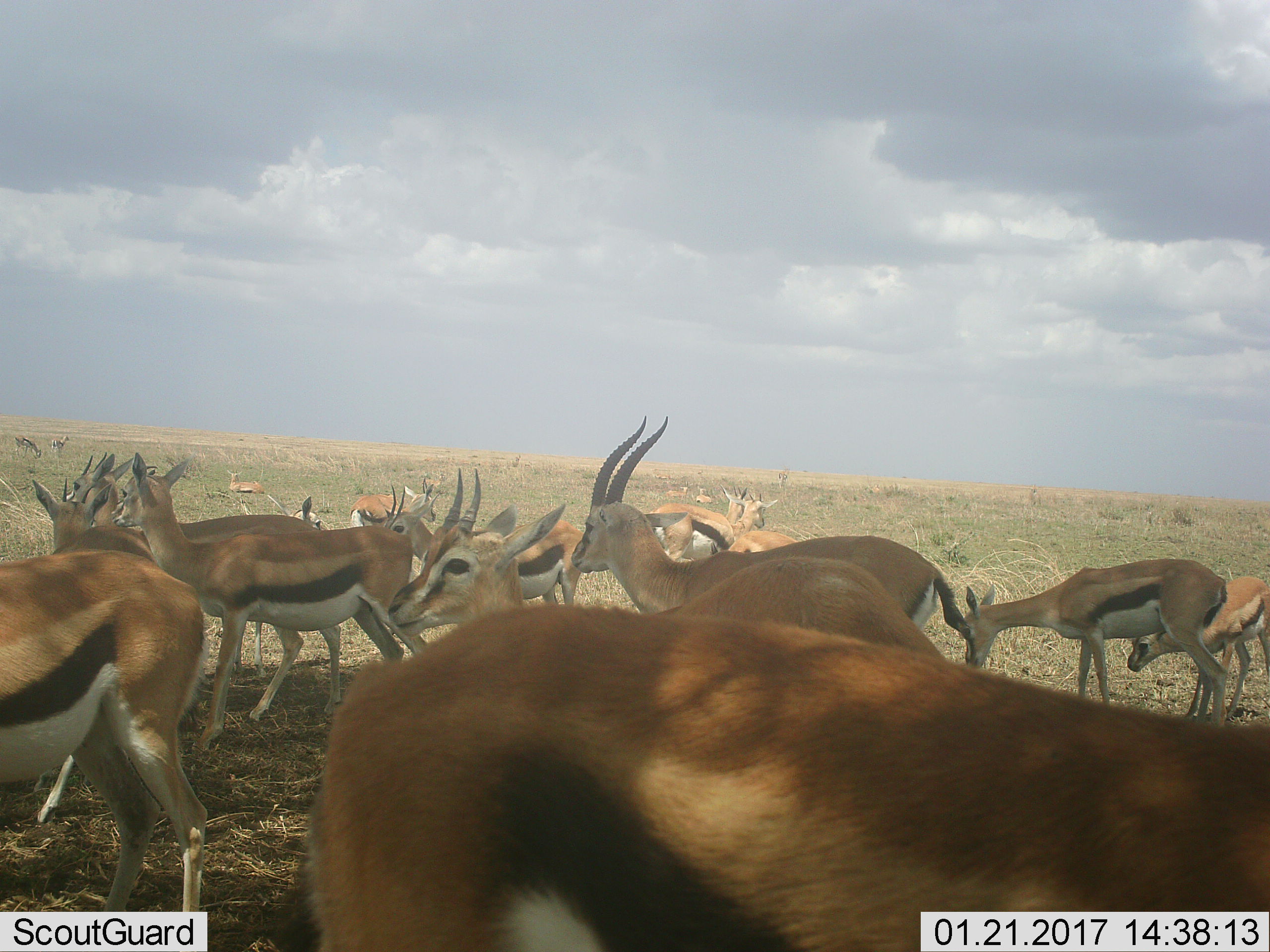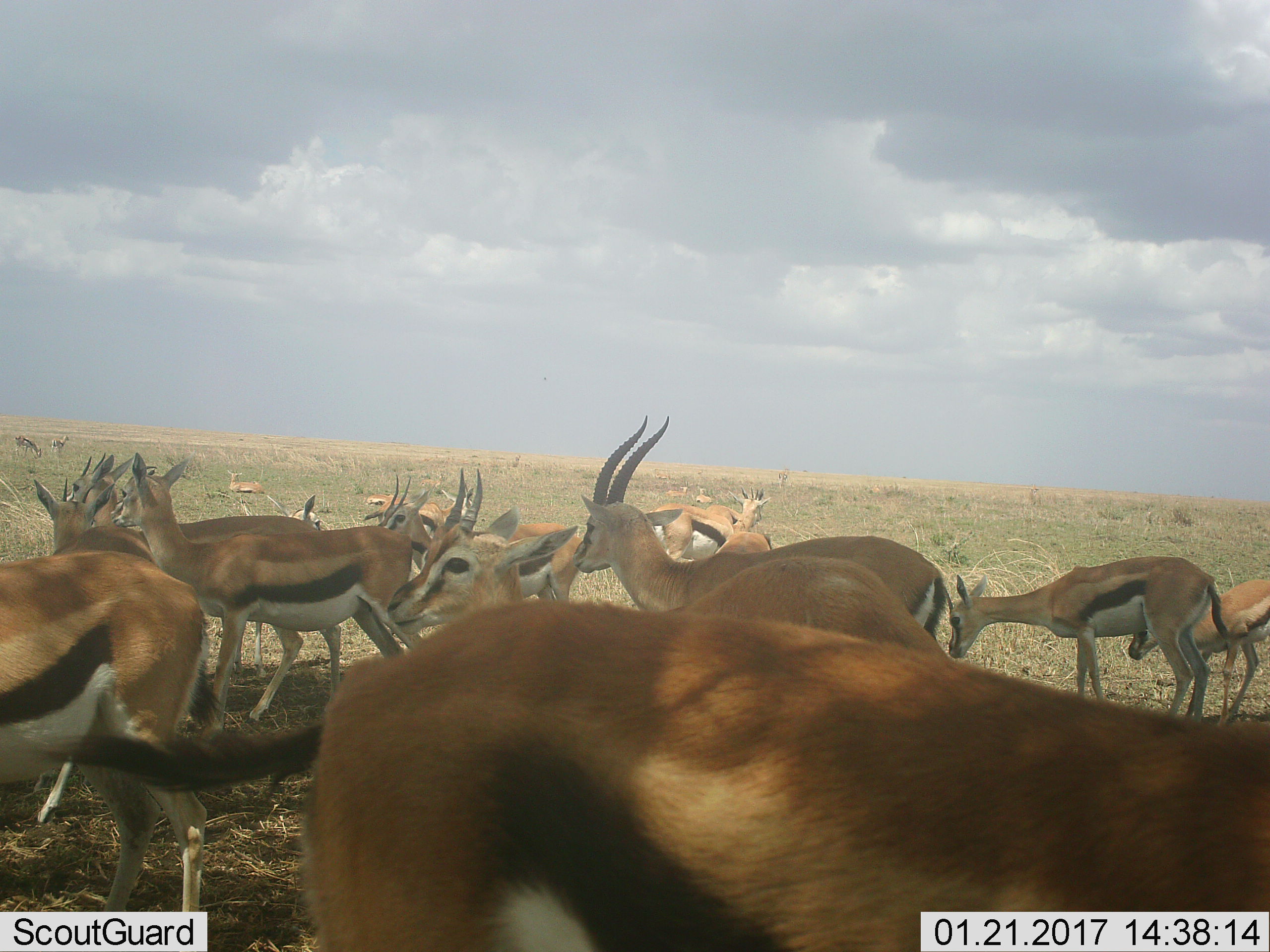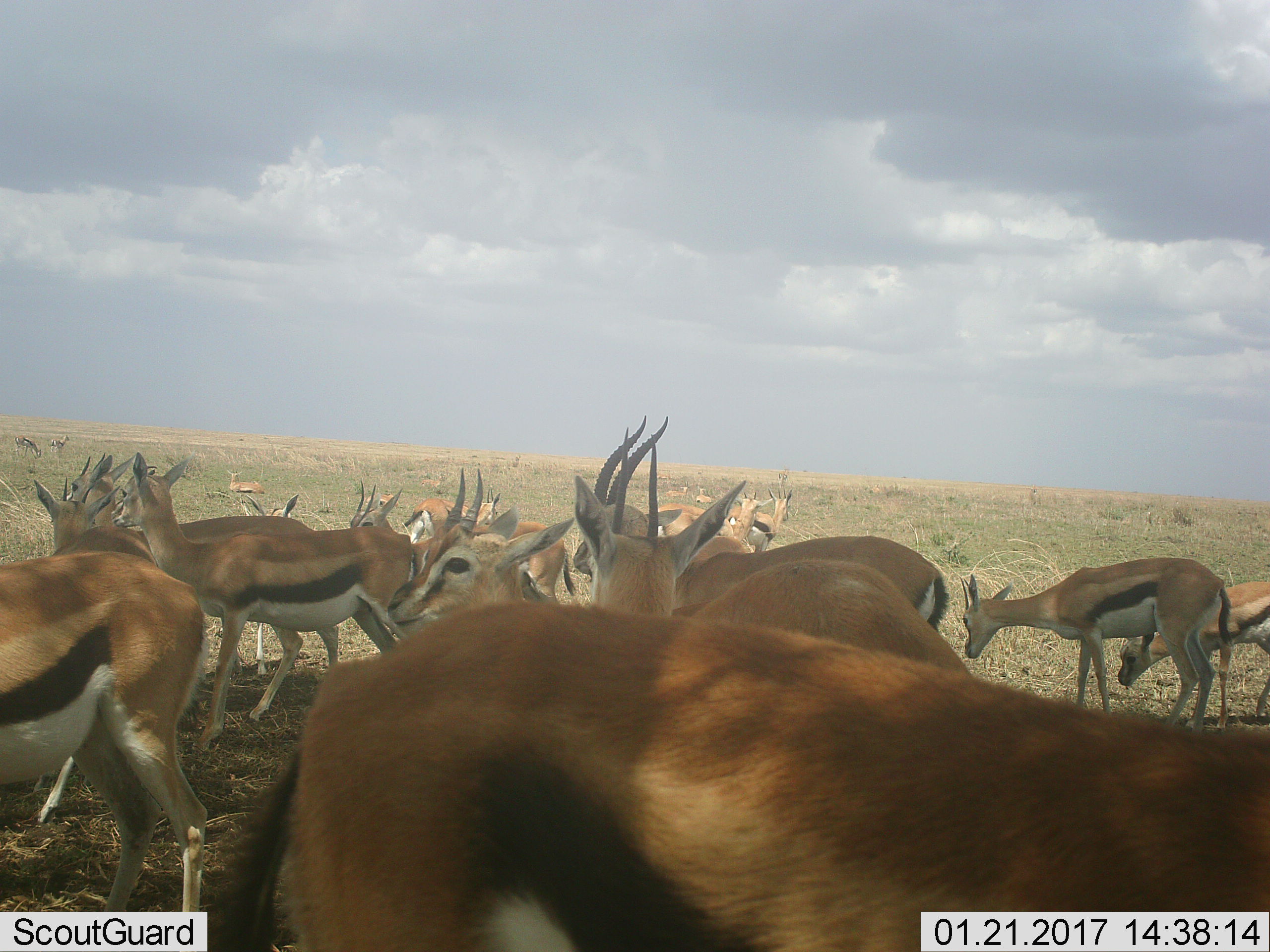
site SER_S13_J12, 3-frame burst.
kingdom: Animalia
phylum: Chordata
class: Mammalia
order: Artiodactyla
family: Bovidae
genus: Eudorcas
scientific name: Eudorcas thomsonii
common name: thomson's gazelle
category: gazellethomsons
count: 11-50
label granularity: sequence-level